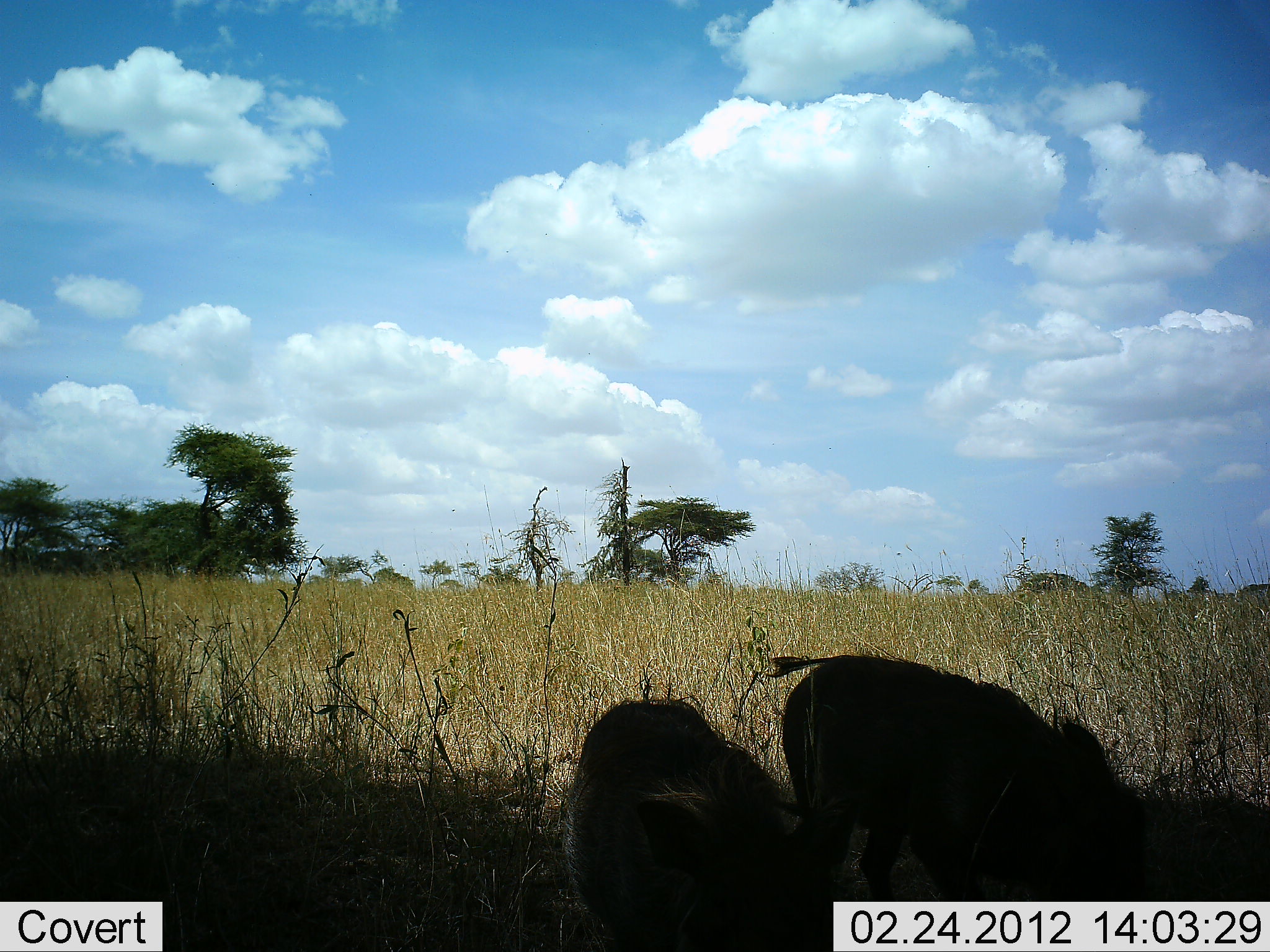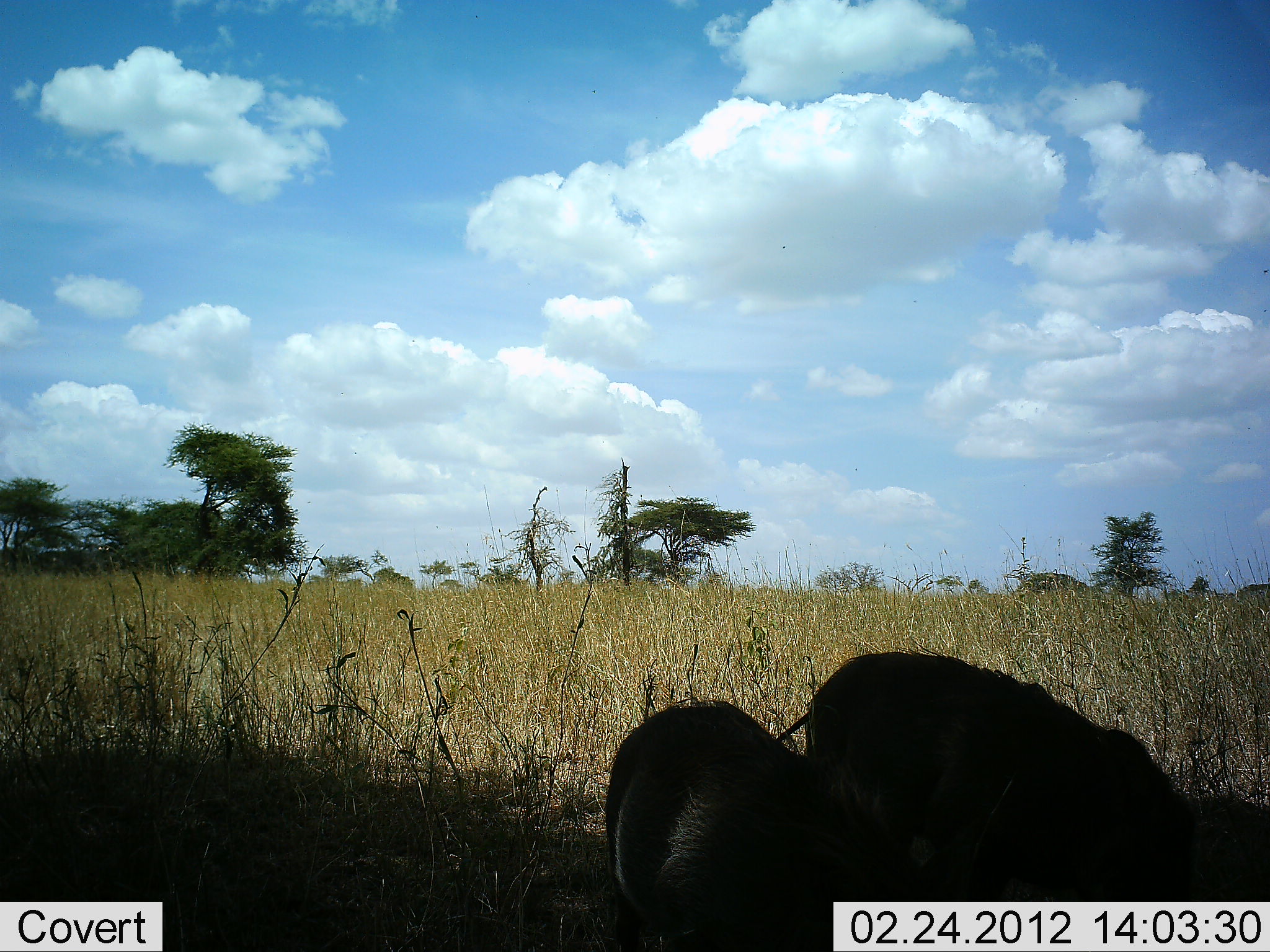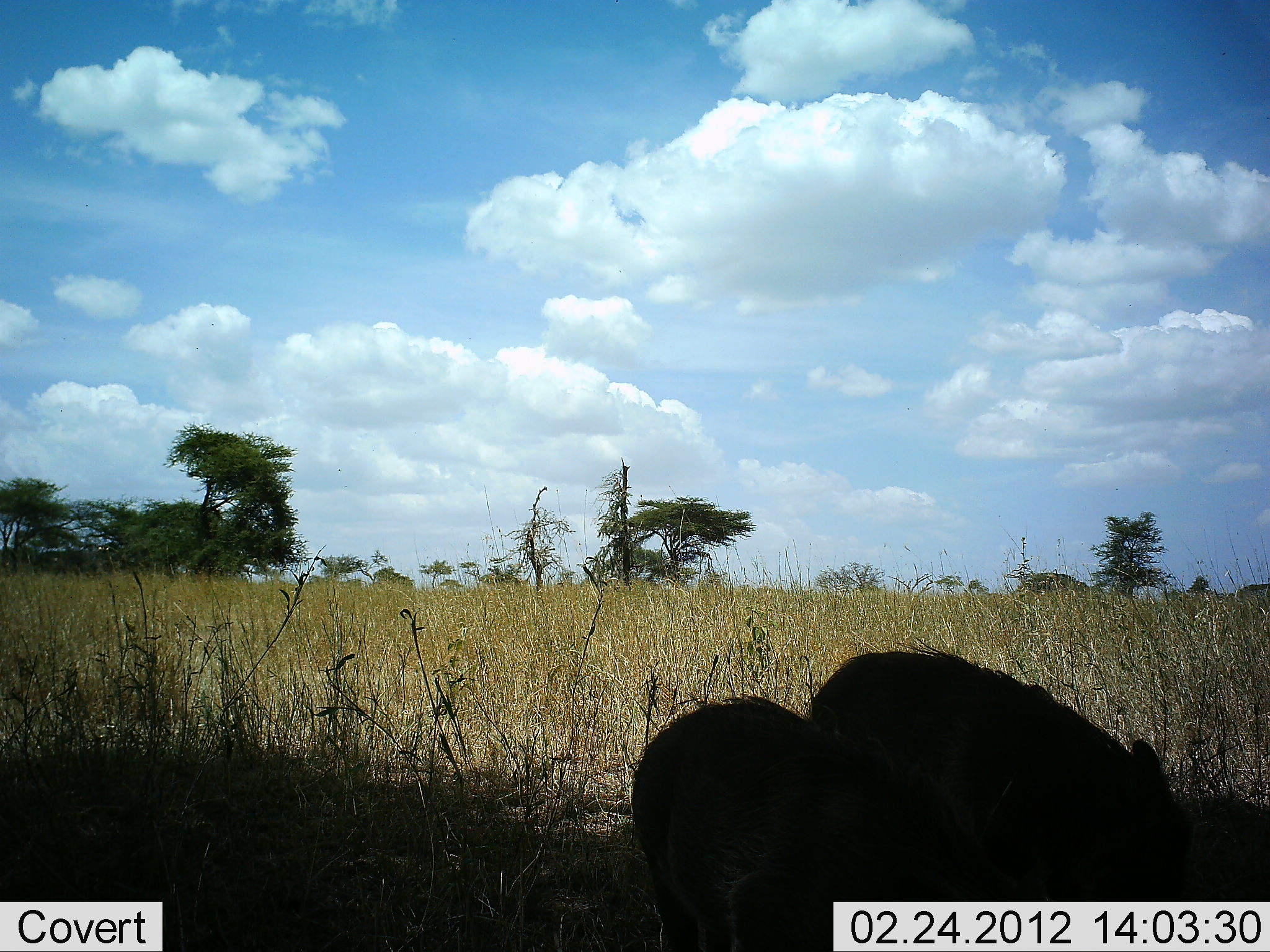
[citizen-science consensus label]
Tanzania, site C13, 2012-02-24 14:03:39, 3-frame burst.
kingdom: Animalia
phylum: Chordata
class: Mammalia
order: Artiodactyla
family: Suidae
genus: Phacochoerus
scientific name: Phacochoerus africanus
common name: warthog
Warthog (Phacochoerus africanus), count 2. Behavior (volunteer vote fractions): standing 19%, resting 0%, moving 35%, interacting 3%. Young present (vote fraction): 3%. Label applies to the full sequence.